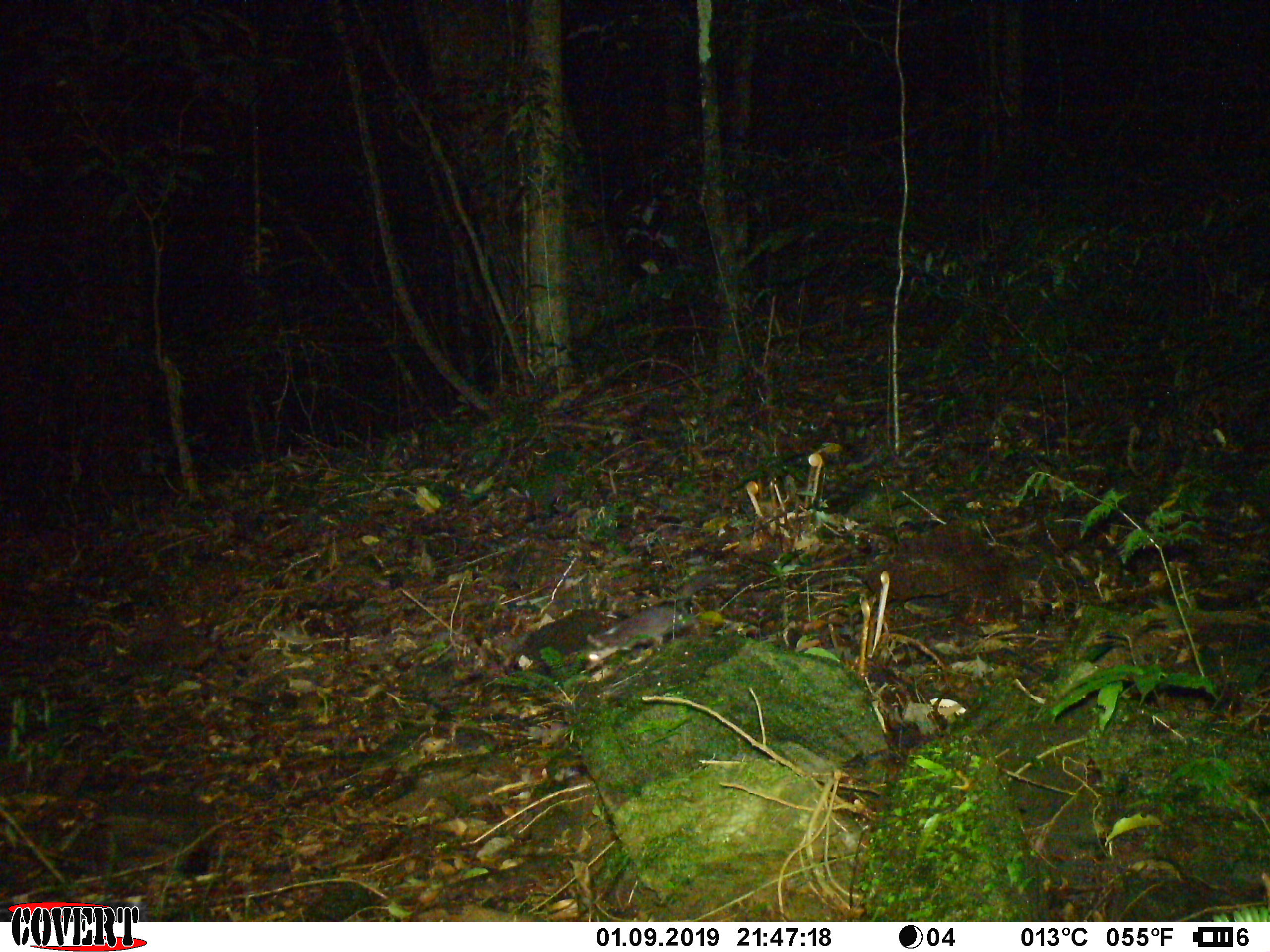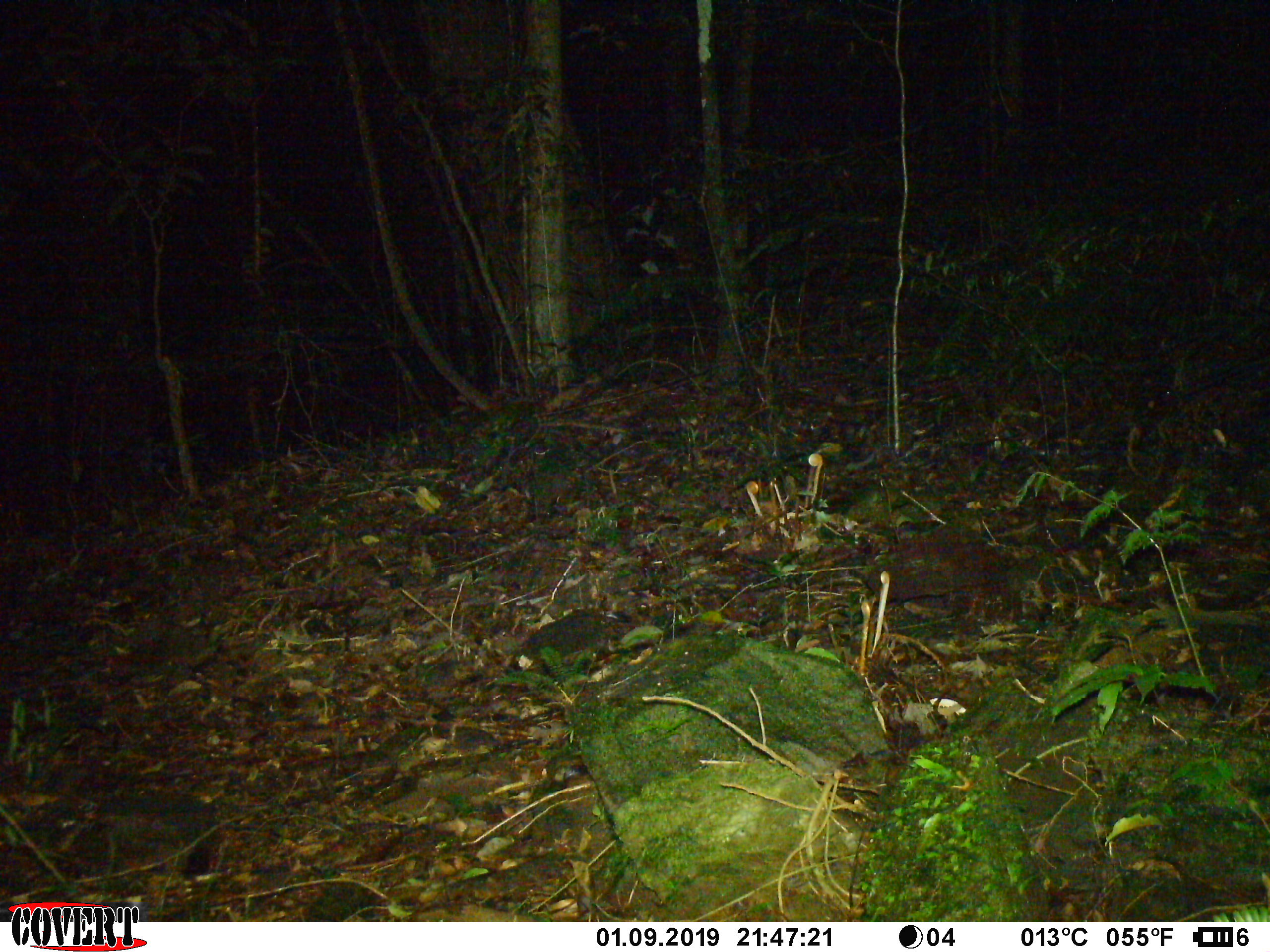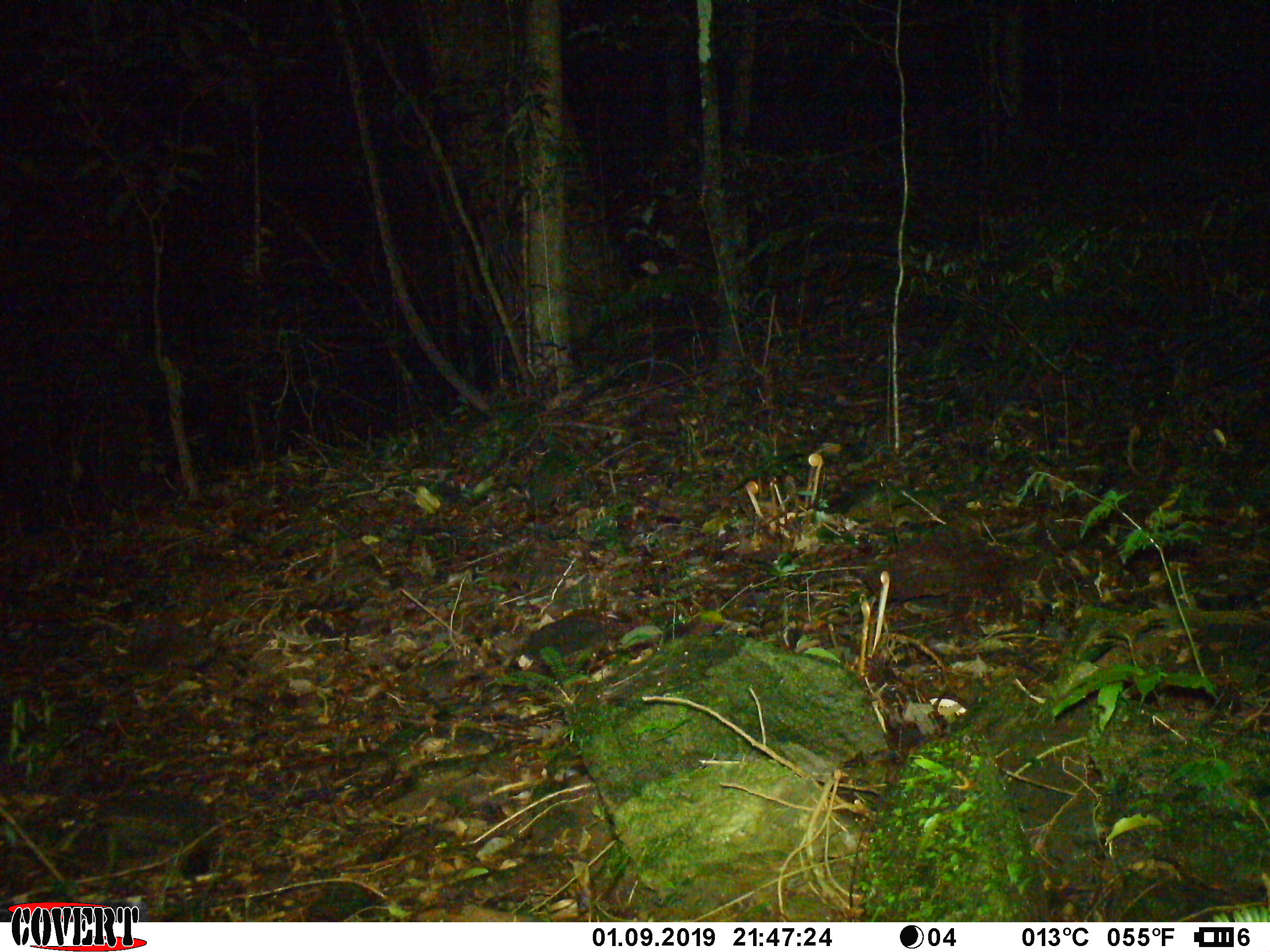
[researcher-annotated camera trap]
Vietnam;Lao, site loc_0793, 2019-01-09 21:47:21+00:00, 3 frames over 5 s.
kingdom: Animalia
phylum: Chordata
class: Mammalia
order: Carnivora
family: Mustelidae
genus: Melogale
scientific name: Melogale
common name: ferret badger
Ferret badger (Melogale). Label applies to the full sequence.